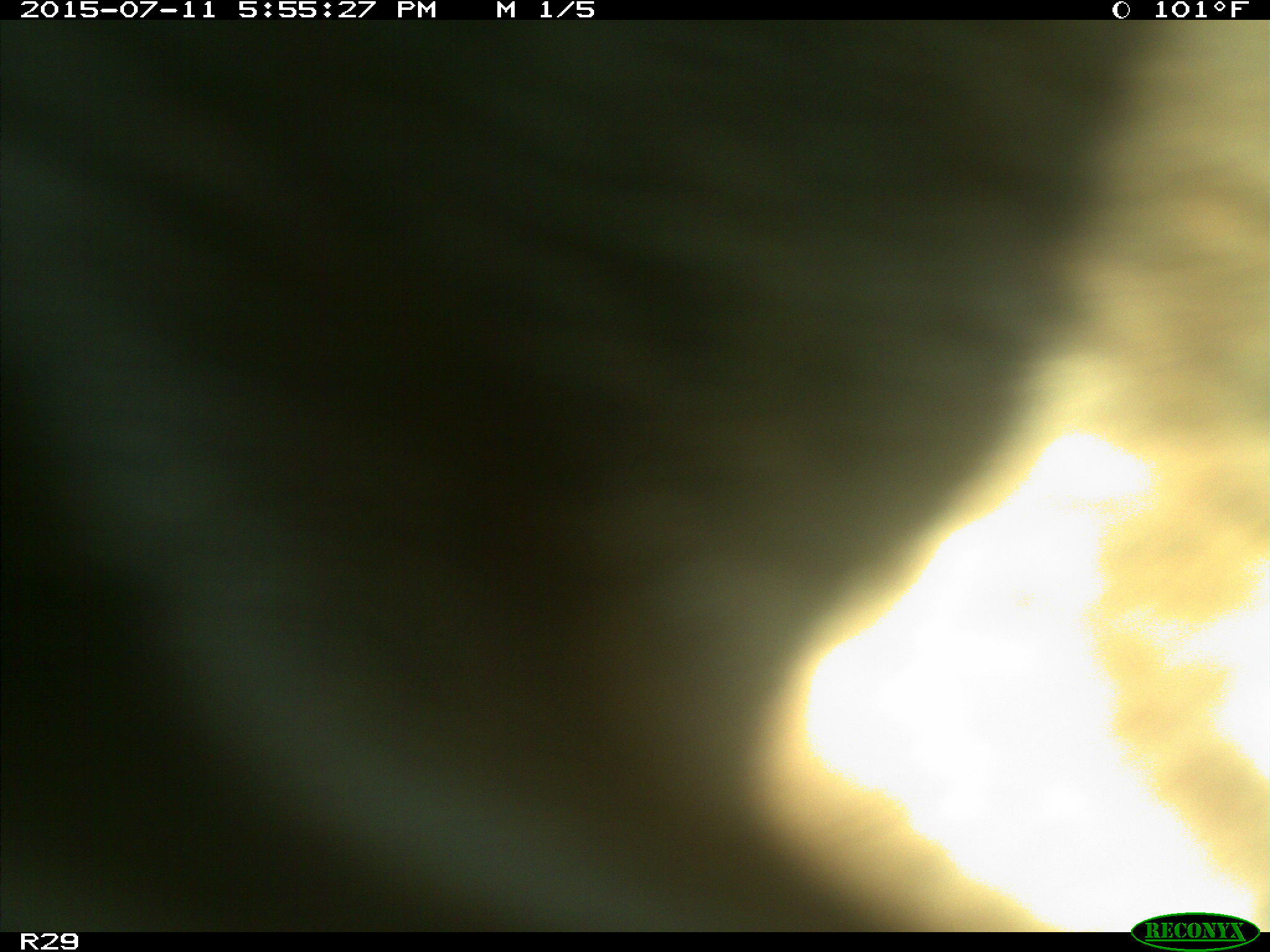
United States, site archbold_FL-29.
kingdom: Animalia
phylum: Chordata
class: Mammalia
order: Artiodactyla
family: Bovidae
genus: Bos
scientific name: Bos taurus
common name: domestic cow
Bos taurus (domestic cow).